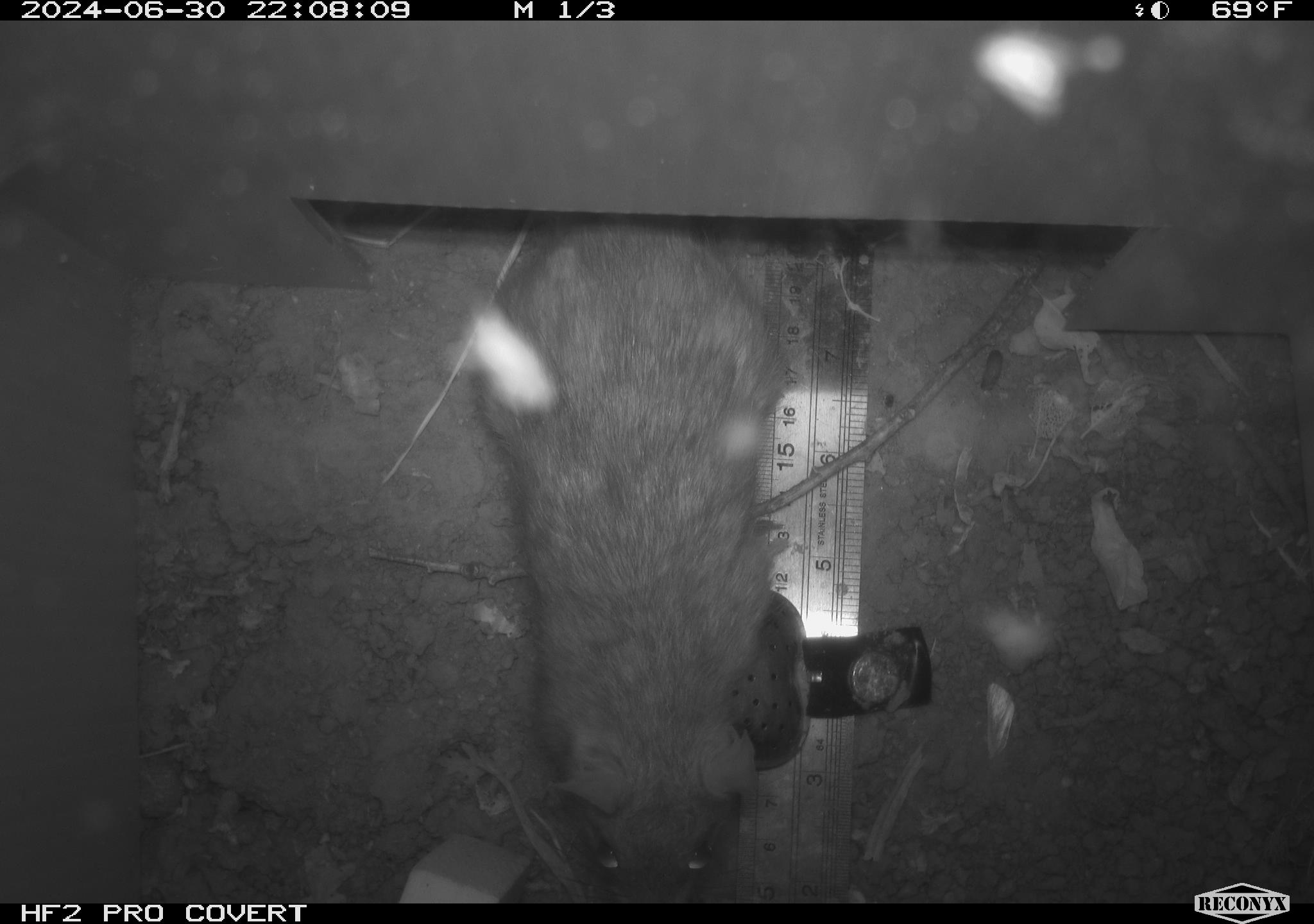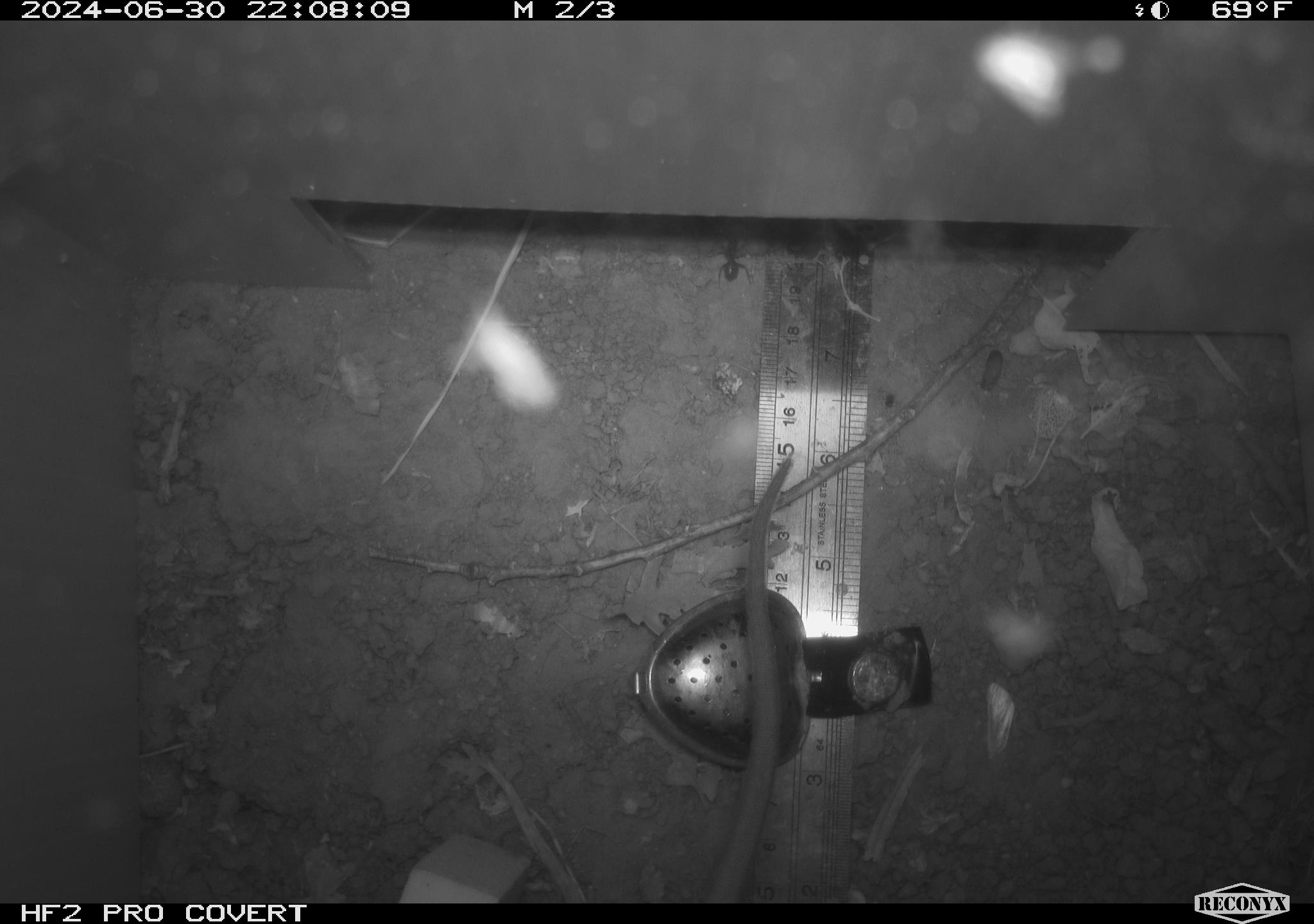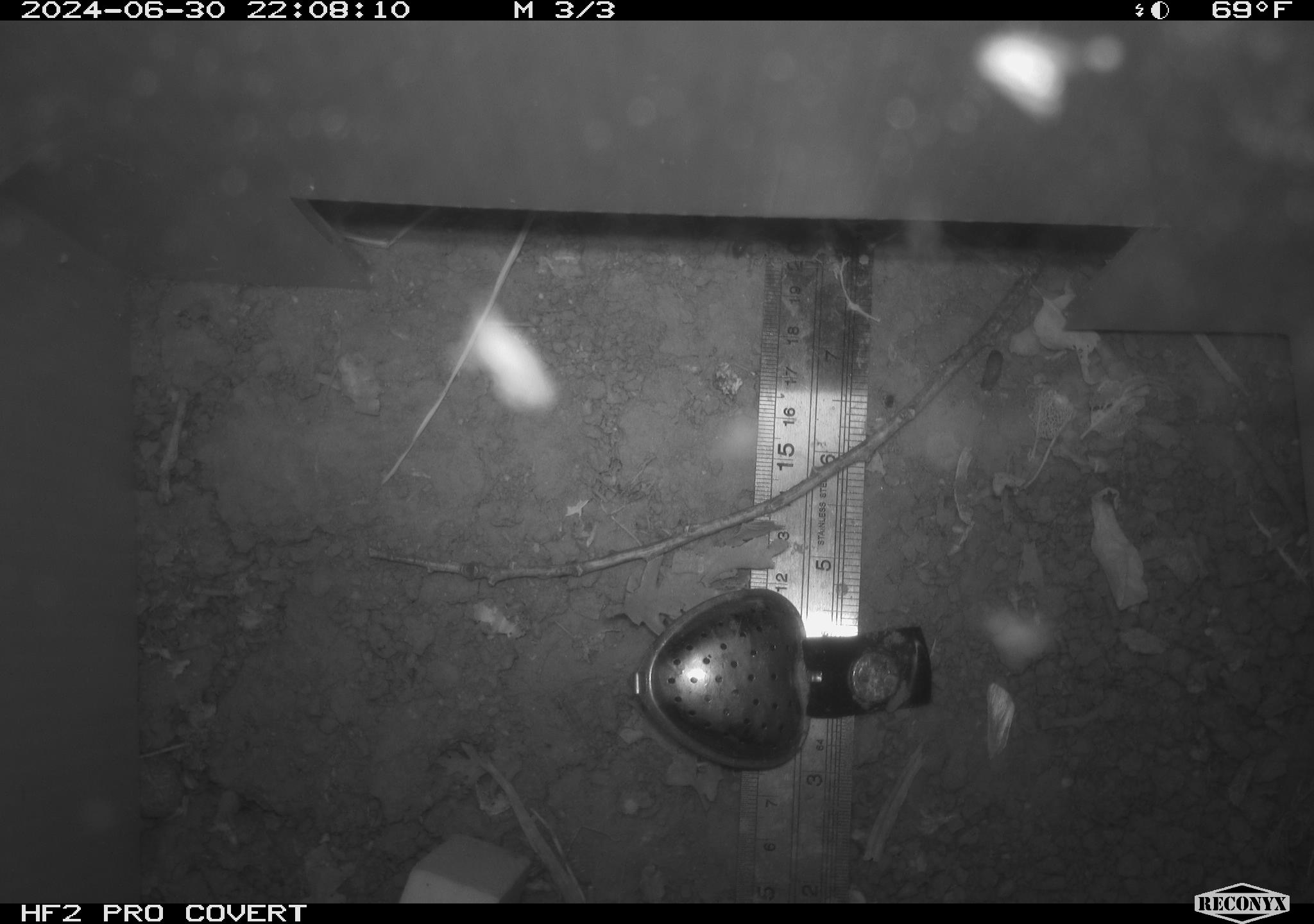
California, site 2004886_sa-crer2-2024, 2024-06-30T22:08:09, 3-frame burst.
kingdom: Animalia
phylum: Chordata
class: Mammalia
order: Rodentia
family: Muridae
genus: Rattus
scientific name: Rattus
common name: rat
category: rattus species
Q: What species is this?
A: Rattus species (rat) (Rattus).